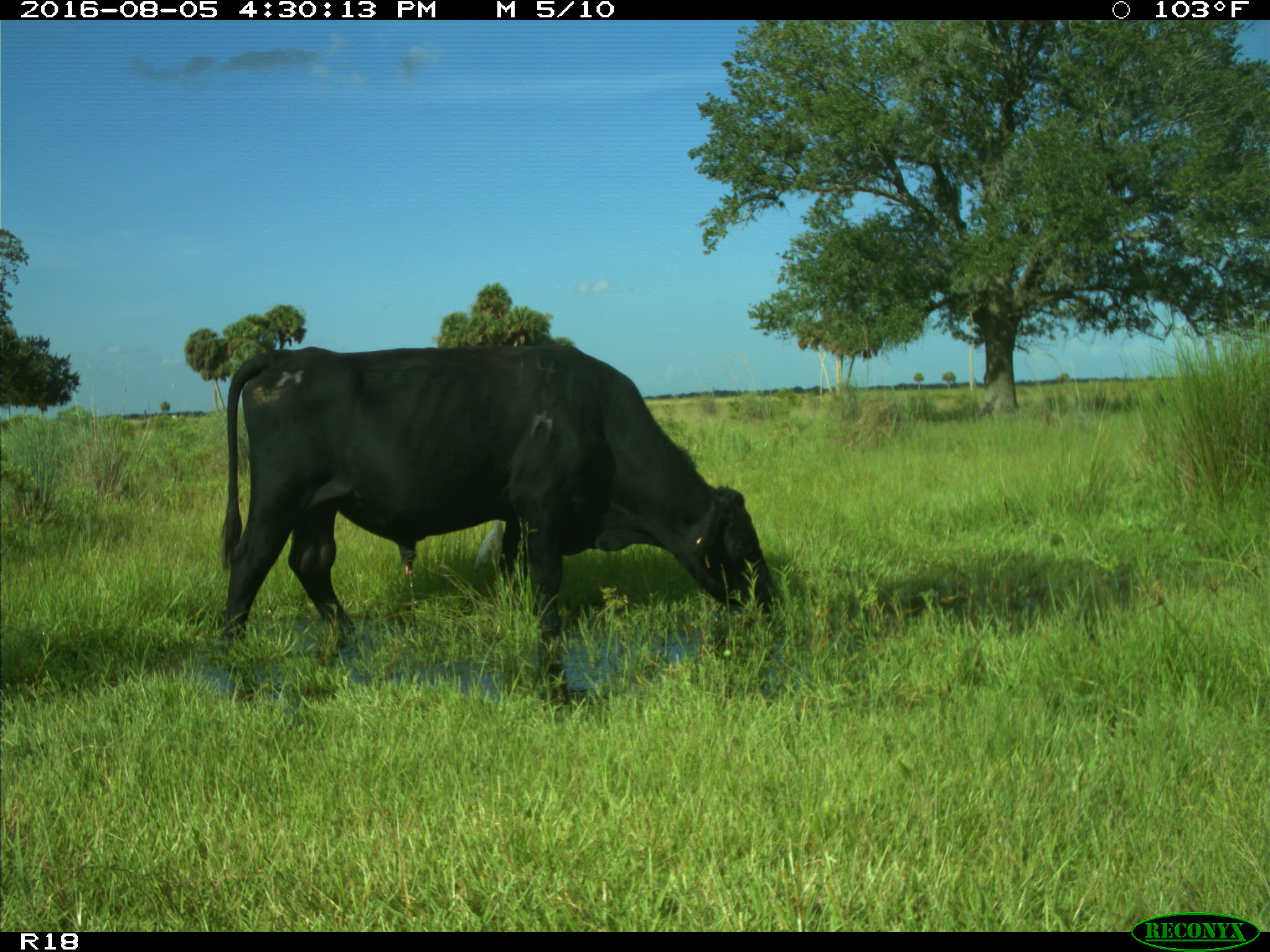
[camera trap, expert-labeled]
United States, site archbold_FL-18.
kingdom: Animalia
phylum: Chordata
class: Mammalia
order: Artiodactyla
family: Bovidae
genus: Bos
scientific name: Bos taurus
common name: domestic cow